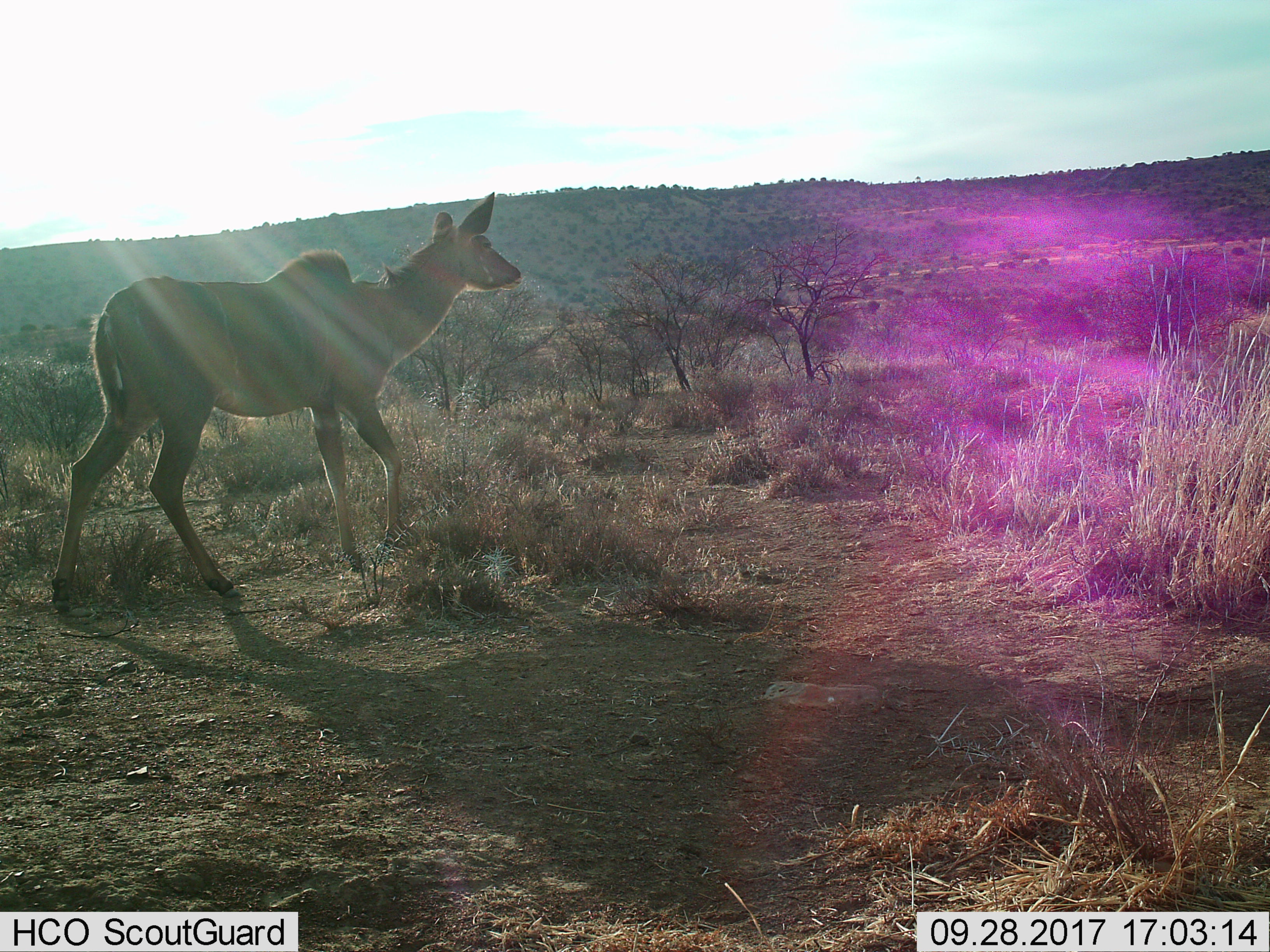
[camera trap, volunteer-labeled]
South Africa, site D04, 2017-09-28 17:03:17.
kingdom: Animalia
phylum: Chordata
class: Mammalia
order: Artiodactyla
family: Bovidae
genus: Tragelaphus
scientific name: Tragelaphus strepsiceros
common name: greater kudu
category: kudu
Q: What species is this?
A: Kudu (greater kudu) (Tragelaphus strepsiceros).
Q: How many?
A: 1.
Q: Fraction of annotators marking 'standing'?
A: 14%.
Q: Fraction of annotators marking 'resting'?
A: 0%.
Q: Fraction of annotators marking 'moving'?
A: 86%.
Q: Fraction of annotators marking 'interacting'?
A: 0%.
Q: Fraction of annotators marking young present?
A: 14%.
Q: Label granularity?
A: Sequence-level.